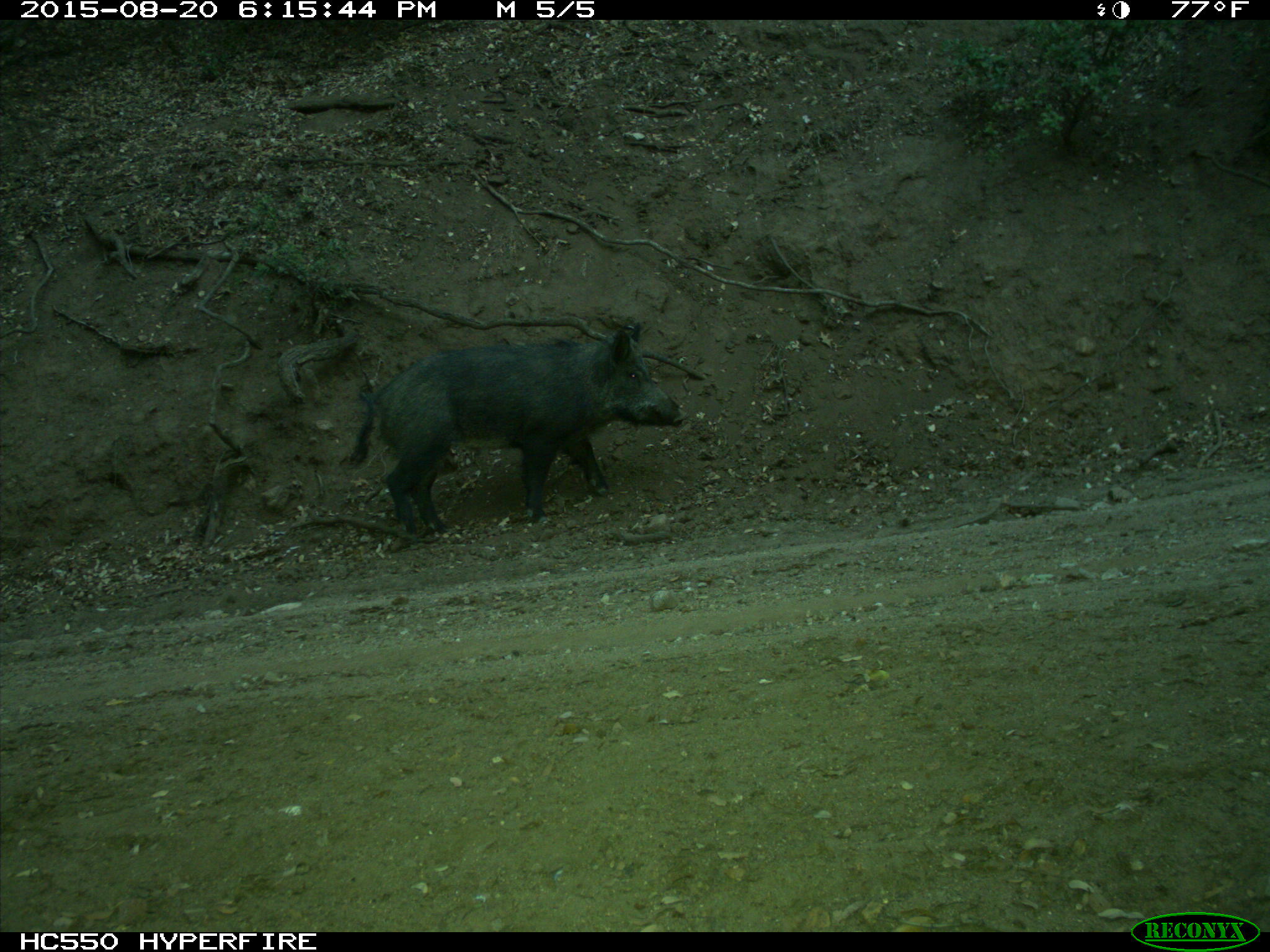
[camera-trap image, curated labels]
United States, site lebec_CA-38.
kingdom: Animalia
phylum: Chordata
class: Mammalia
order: Artiodactyla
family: Suidae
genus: Sus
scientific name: Sus scrofa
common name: wild boar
Sus scrofa (wild boar).